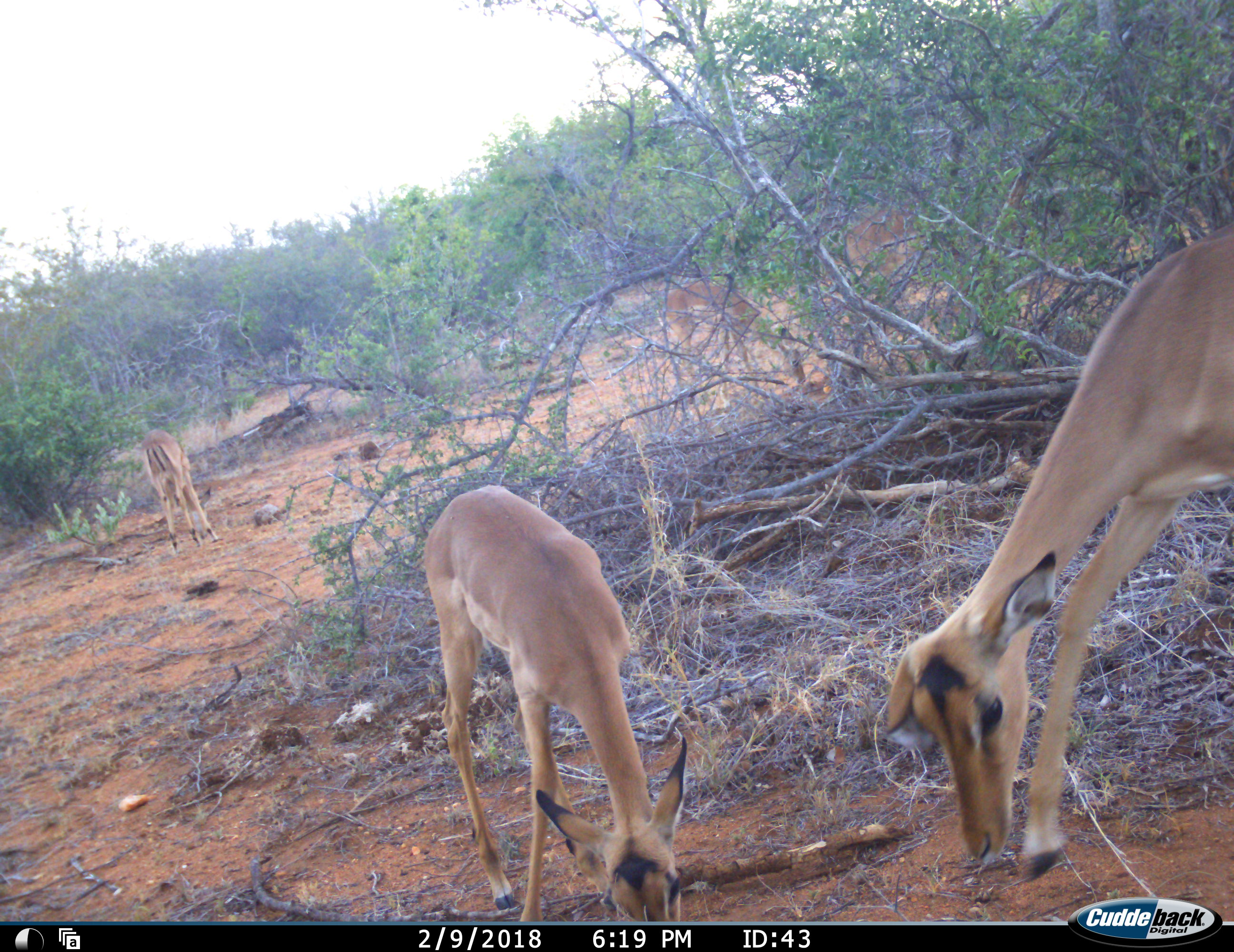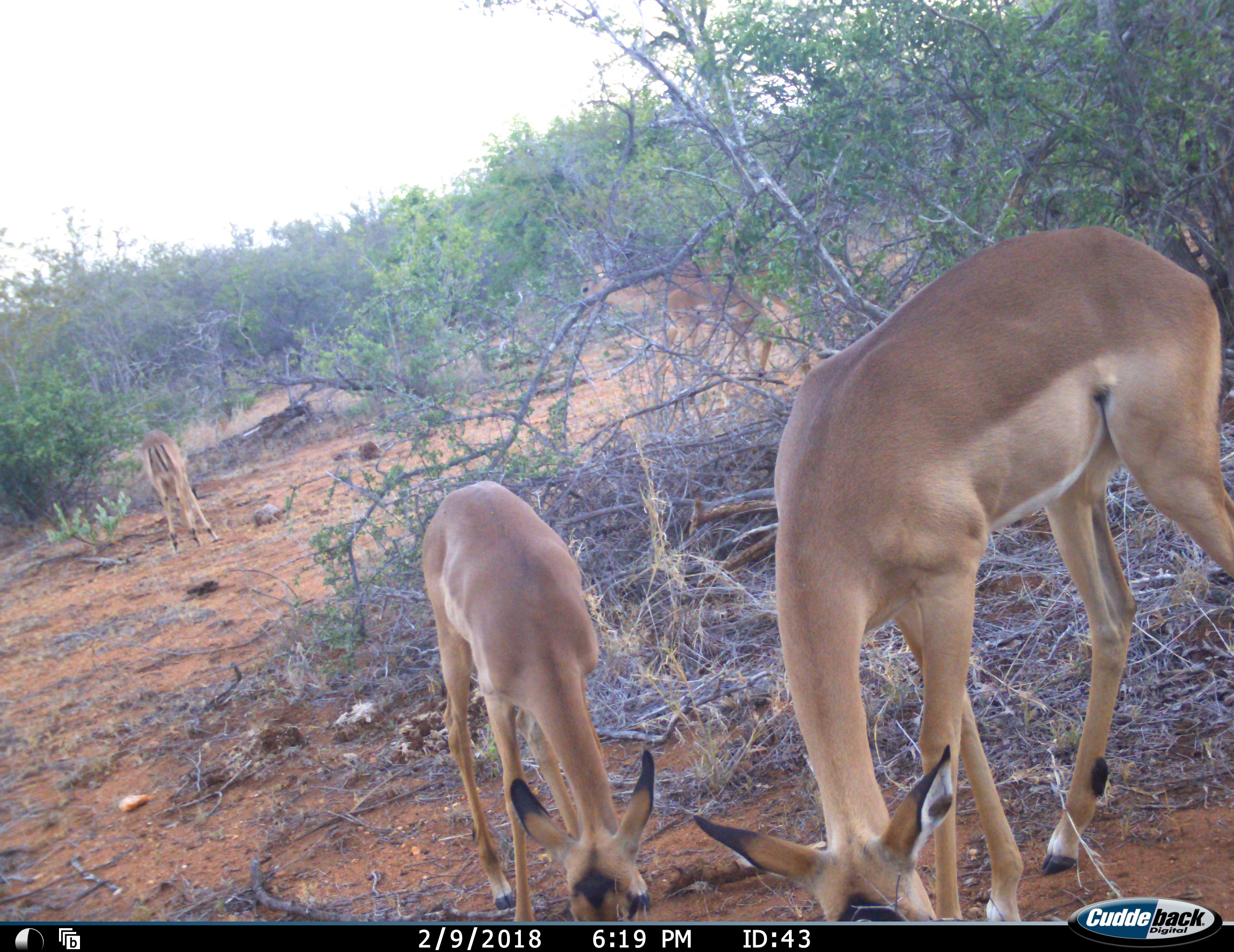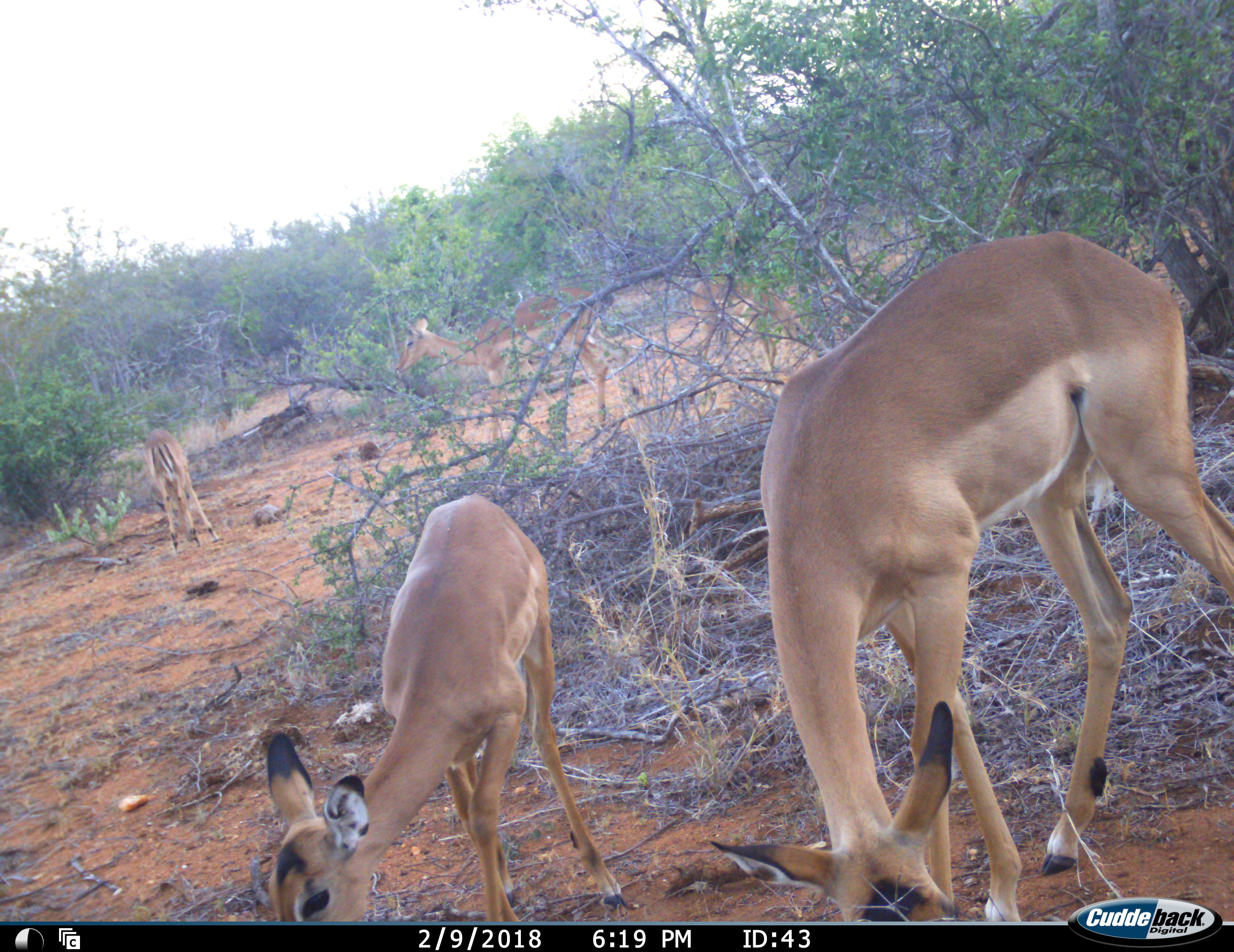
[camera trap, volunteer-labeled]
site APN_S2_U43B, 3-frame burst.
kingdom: Animalia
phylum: Chordata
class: Mammalia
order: Artiodactyla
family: Bovidae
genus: Aepyceros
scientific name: Aepyceros melampus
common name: impala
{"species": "impala (Aepyceros melampus)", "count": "5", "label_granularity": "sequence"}